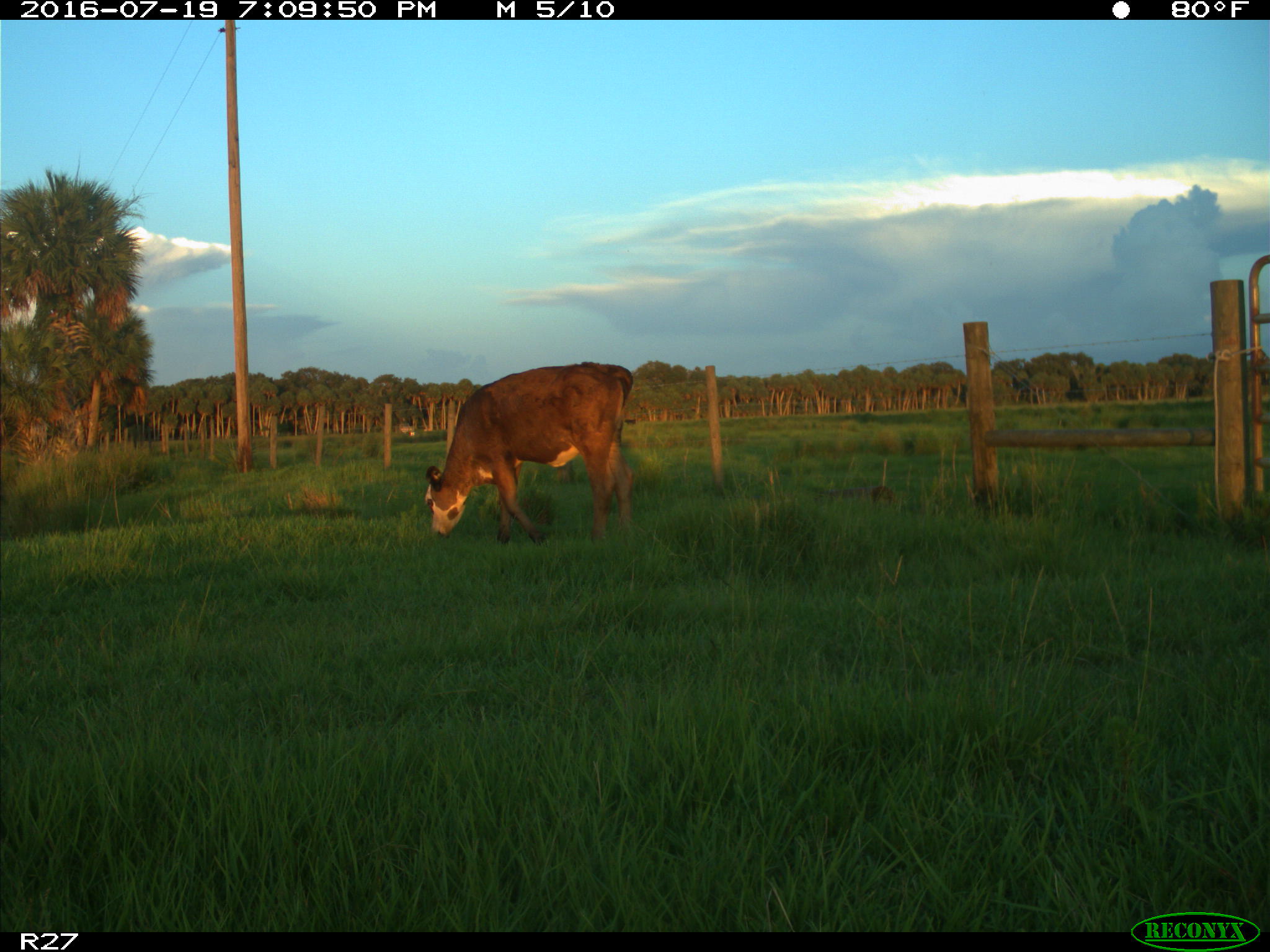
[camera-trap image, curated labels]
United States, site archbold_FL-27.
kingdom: Animalia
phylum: Chordata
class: Mammalia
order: Artiodactyla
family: Bovidae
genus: Bos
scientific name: Bos taurus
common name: domestic cow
Bos taurus (domestic cow).